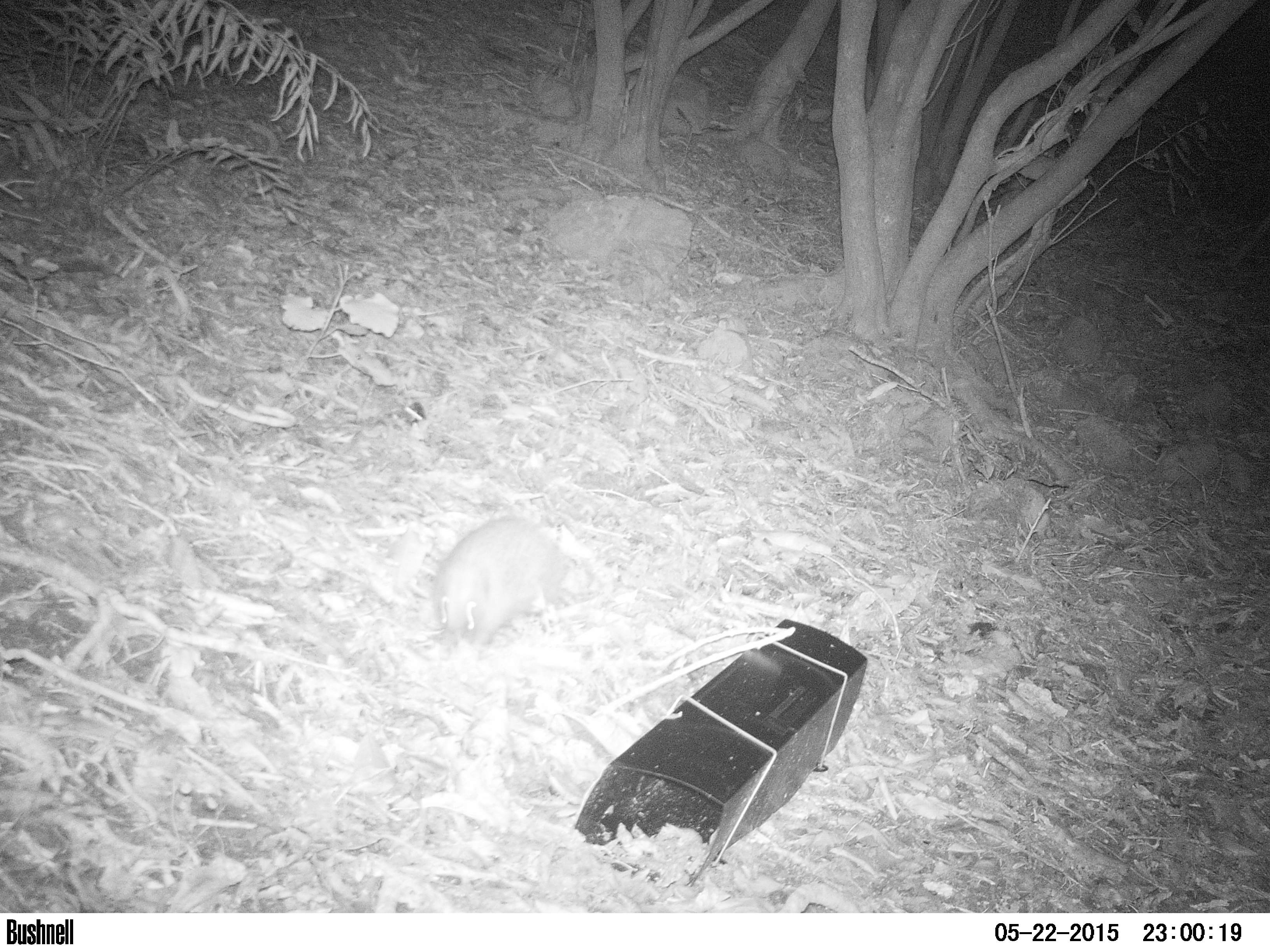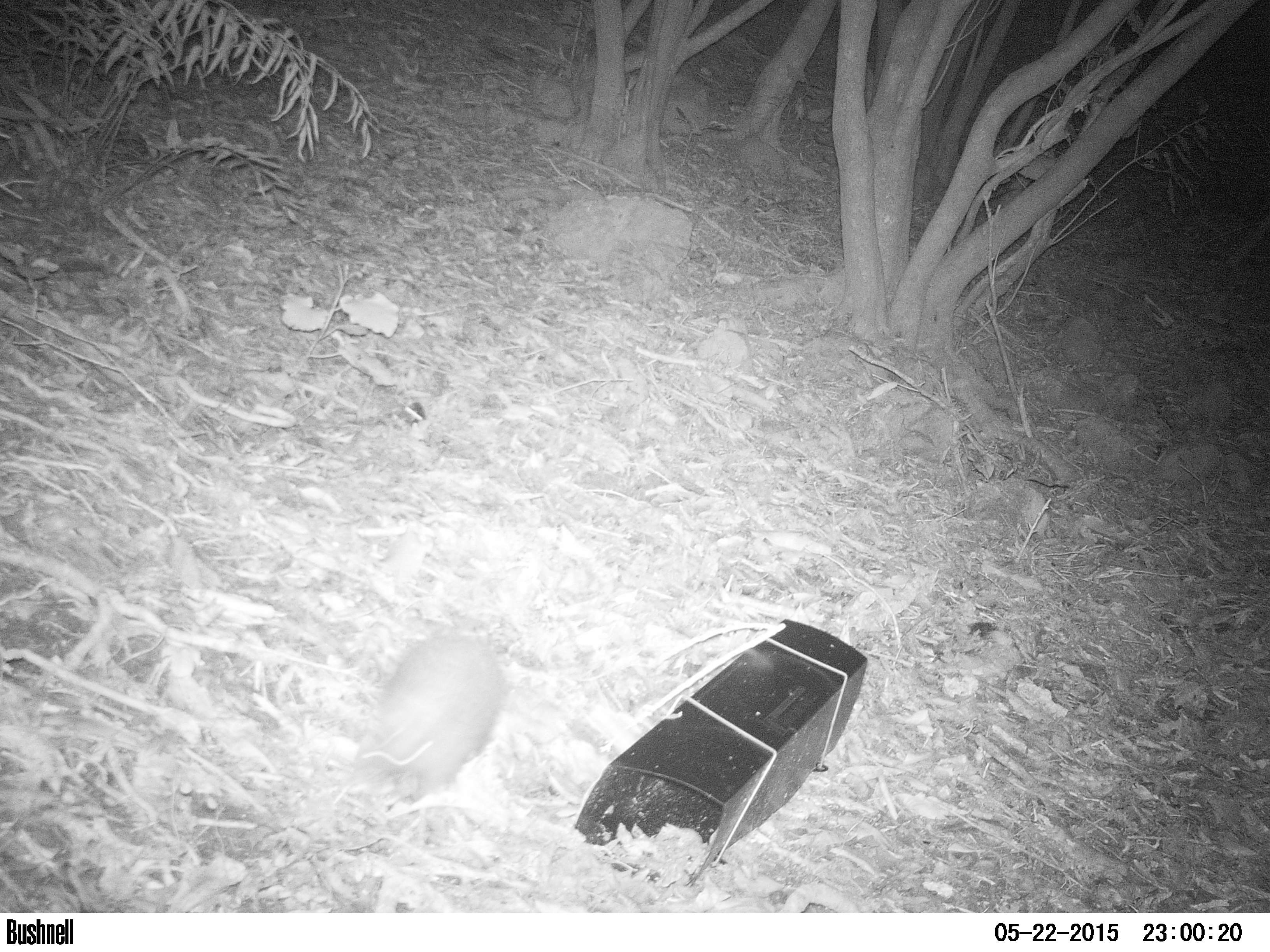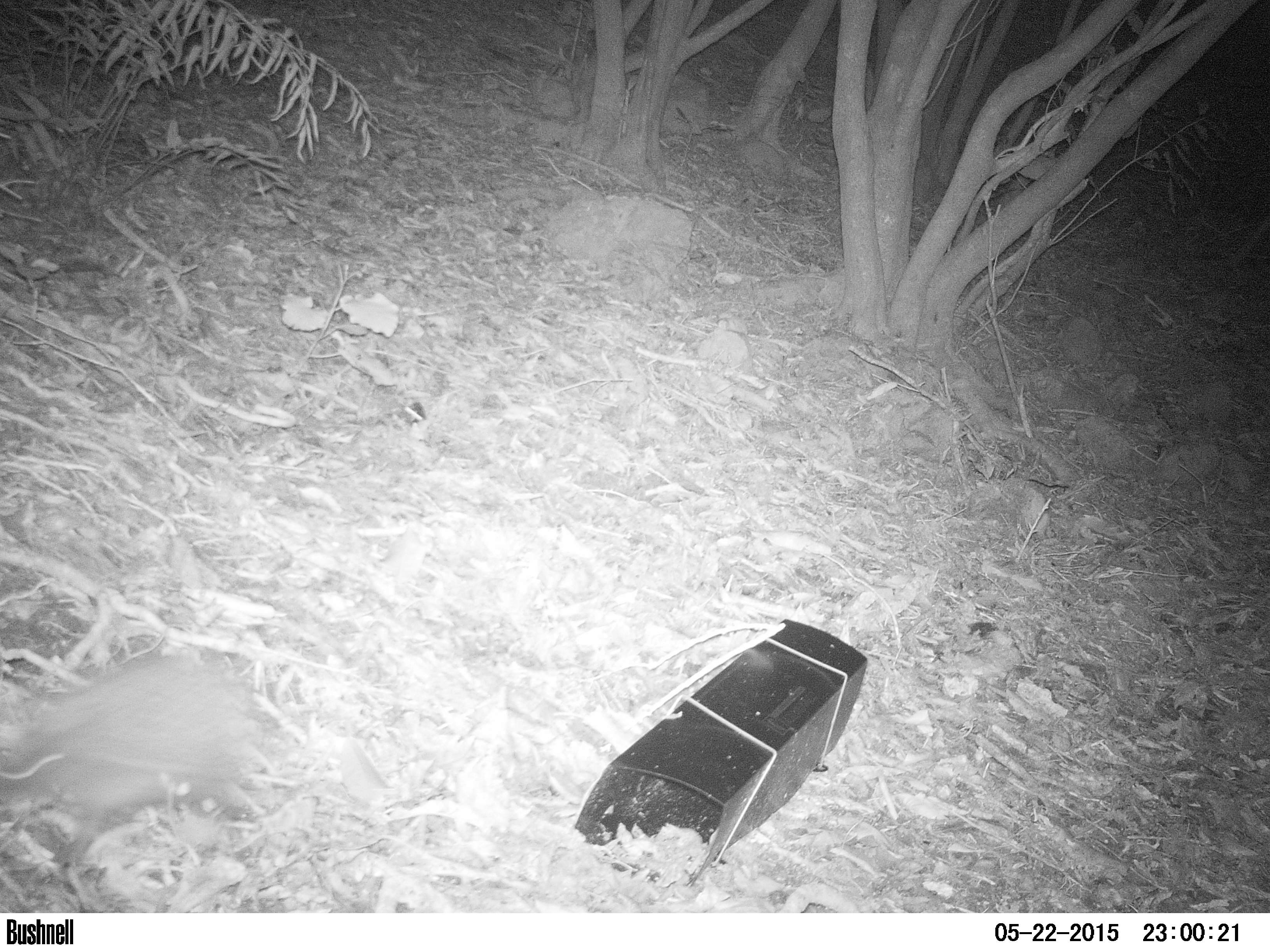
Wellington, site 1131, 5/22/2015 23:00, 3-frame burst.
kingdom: Animalia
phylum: Chordata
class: Mammalia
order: Eulipotyphla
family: Erinaceidae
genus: Erinaceus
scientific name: Erinaceus europaeus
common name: hedgehog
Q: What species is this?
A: Hedgehog (Erinaceus europaeus).